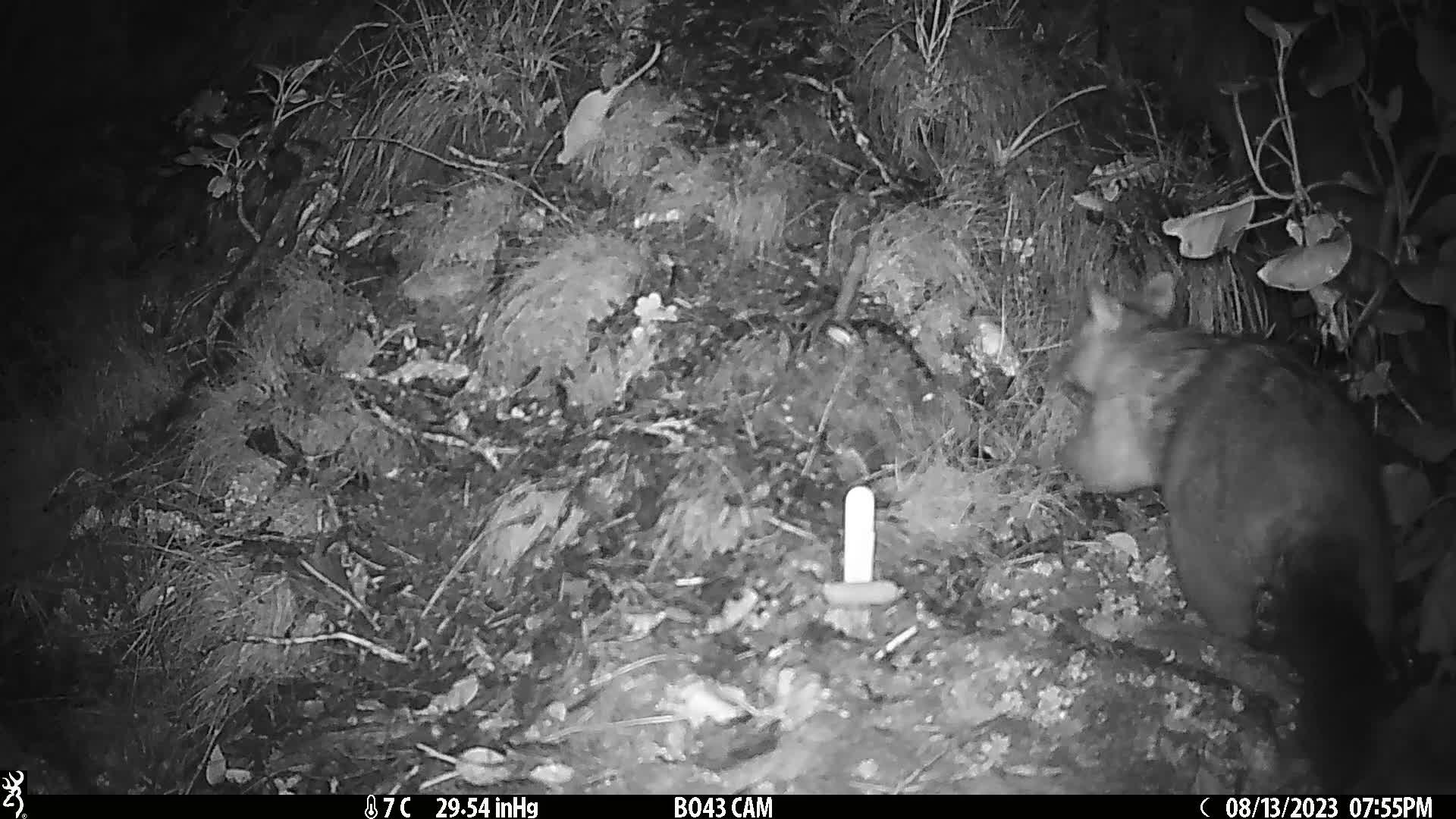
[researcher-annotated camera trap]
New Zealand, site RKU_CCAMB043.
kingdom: Animalia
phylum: Chordata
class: Mammalia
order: Diprotodontia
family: Phalangeridae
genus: Trichosurus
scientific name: Trichosurus vulpecula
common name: common brushtail possum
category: possum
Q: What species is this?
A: Possum (common brushtail possum) (Trichosurus vulpecula).